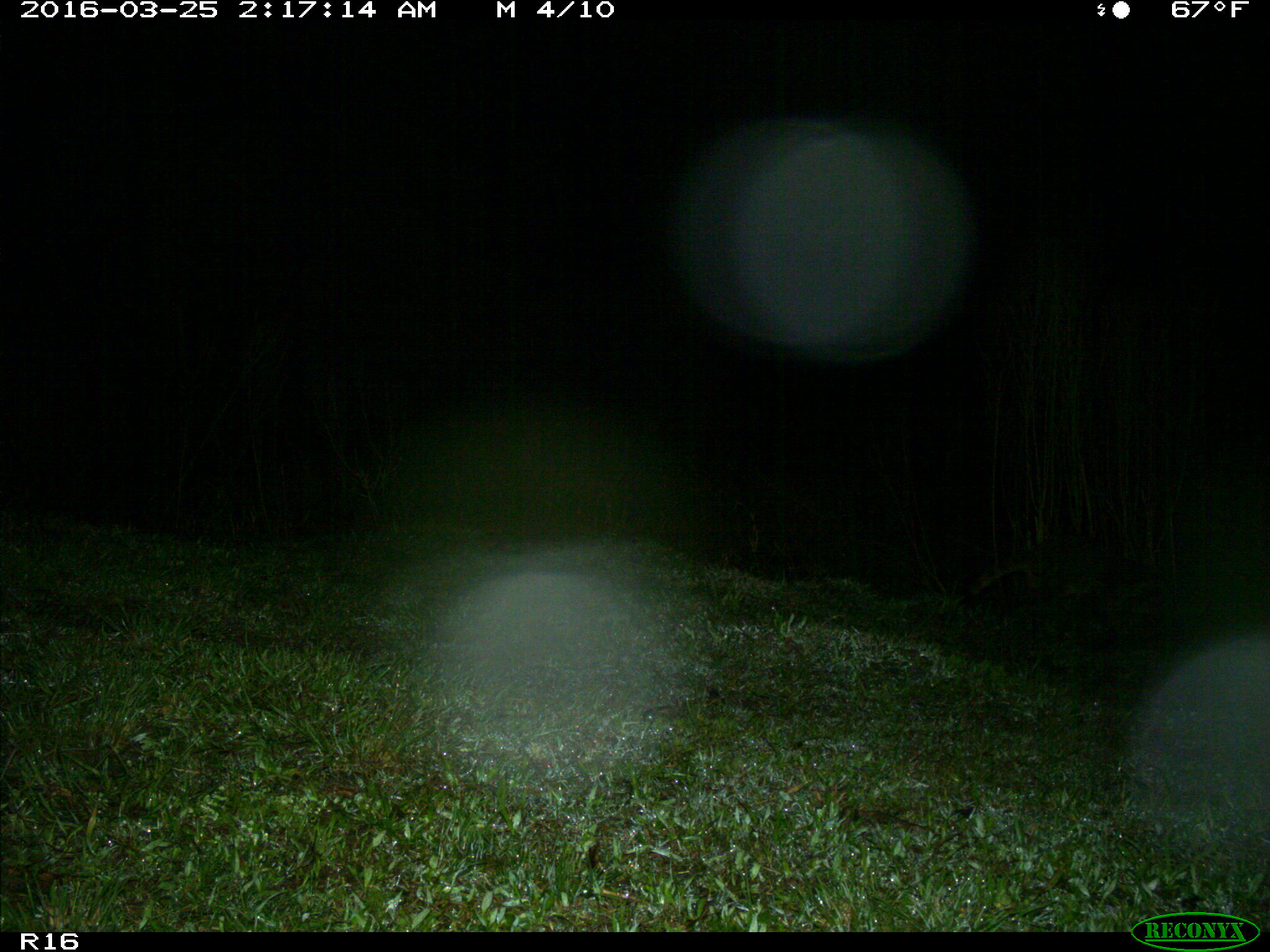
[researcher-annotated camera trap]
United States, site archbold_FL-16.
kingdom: Animalia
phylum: Chordata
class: Mammalia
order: Carnivora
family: Procyonidae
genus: Procyon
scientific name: Procyon lotor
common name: common raccoon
Procyon lotor (common raccoon).